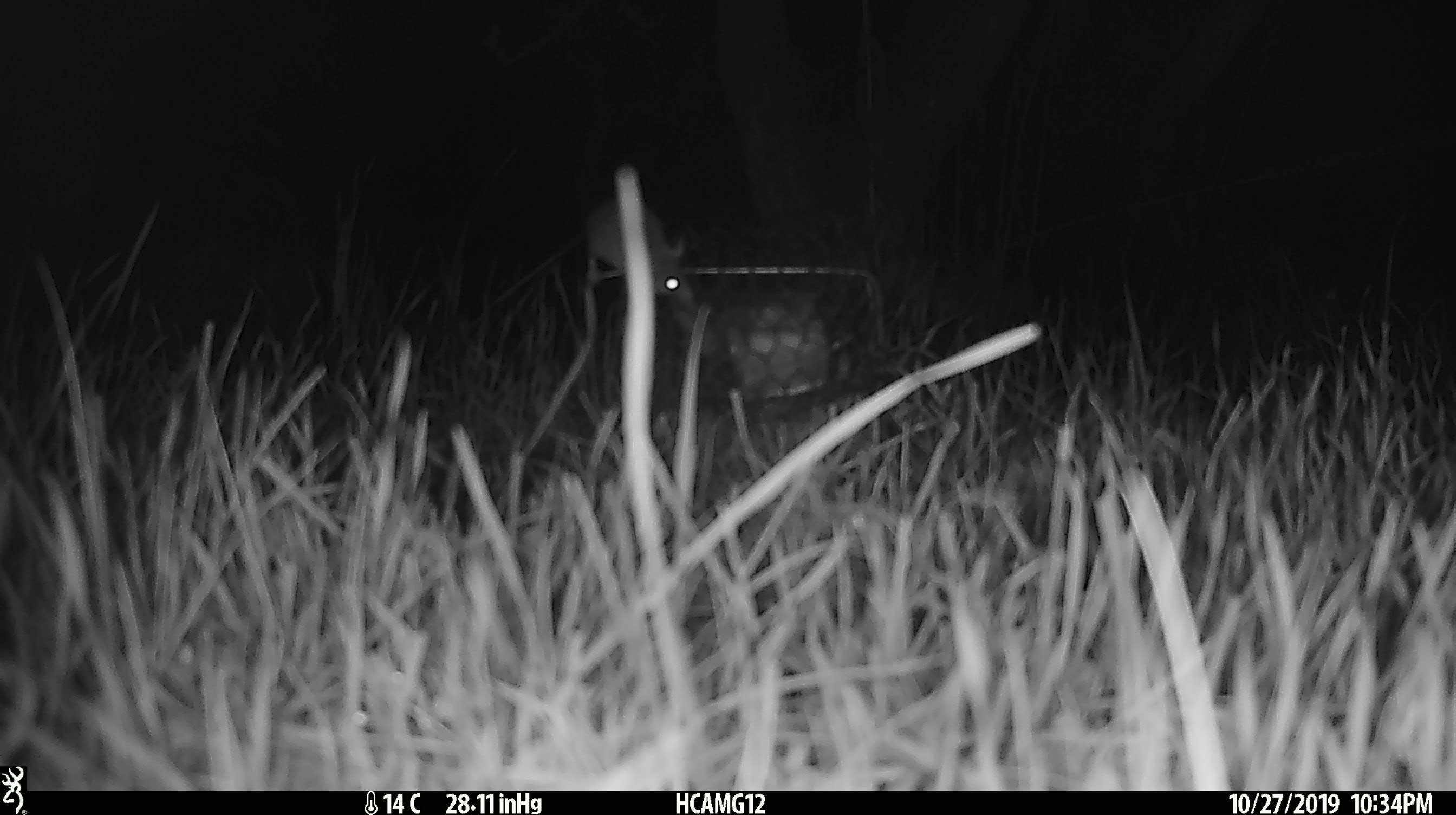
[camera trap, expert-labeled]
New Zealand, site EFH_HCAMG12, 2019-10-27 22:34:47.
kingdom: Animalia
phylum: Chordata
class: Mammalia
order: Rodentia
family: Muridae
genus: Mus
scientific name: Mus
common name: mouse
Mouse (Mus).